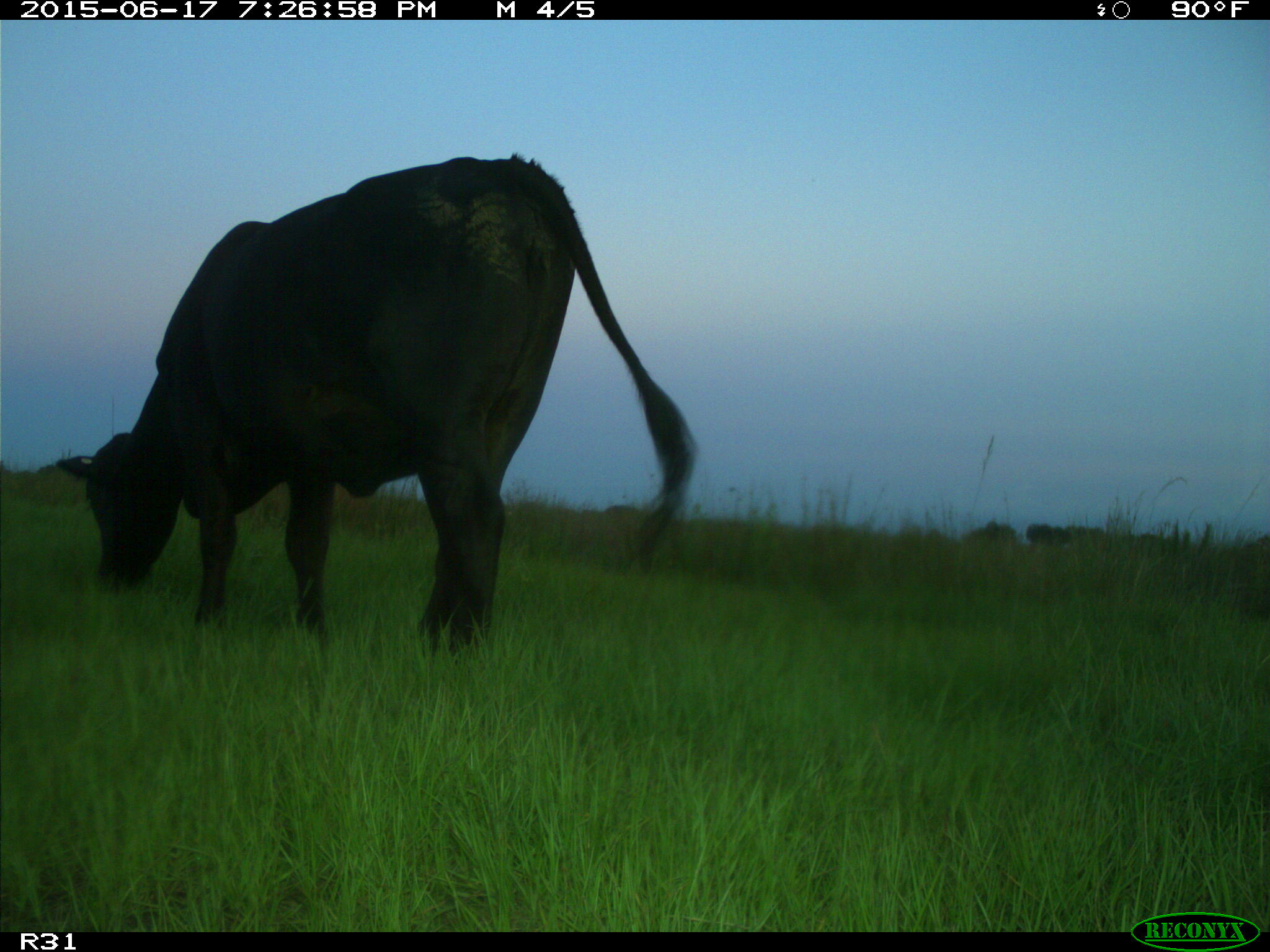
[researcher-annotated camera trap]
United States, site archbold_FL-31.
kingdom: Animalia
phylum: Chordata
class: Mammalia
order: Artiodactyla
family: Bovidae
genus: Bos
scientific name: Bos taurus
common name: domestic cow